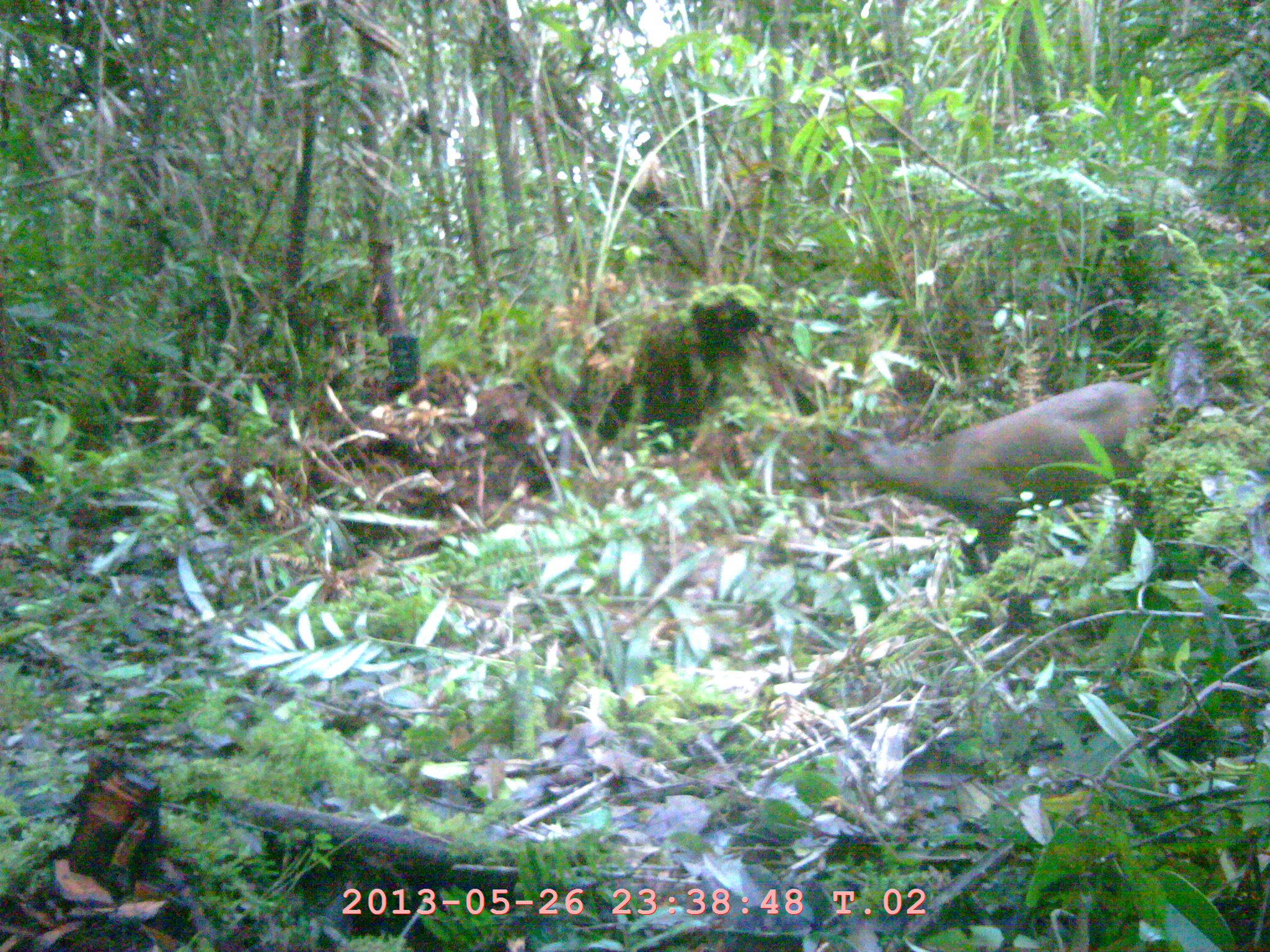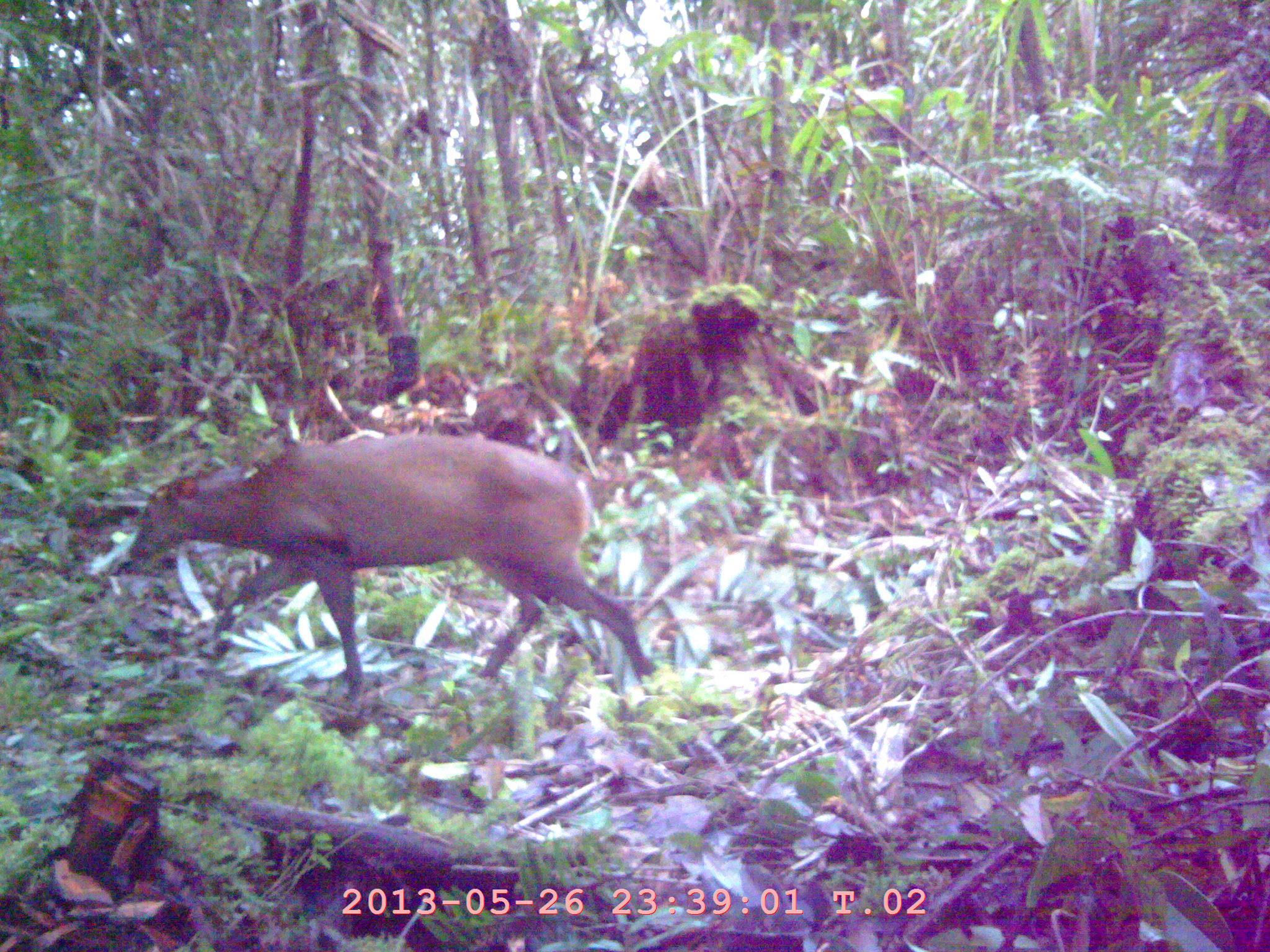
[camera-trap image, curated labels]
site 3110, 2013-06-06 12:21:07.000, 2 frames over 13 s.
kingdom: Animalia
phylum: Chordata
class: Mammalia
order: Artiodactyla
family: Cervidae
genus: Muntiacus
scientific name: Muntiacus muntjak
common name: southern red muntjac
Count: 1.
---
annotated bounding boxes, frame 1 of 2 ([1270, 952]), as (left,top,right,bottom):
muntiacus muntjak: (823,380,1198,565)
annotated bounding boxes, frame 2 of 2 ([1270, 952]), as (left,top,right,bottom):
muntiacus muntjak: (128,432,657,699)